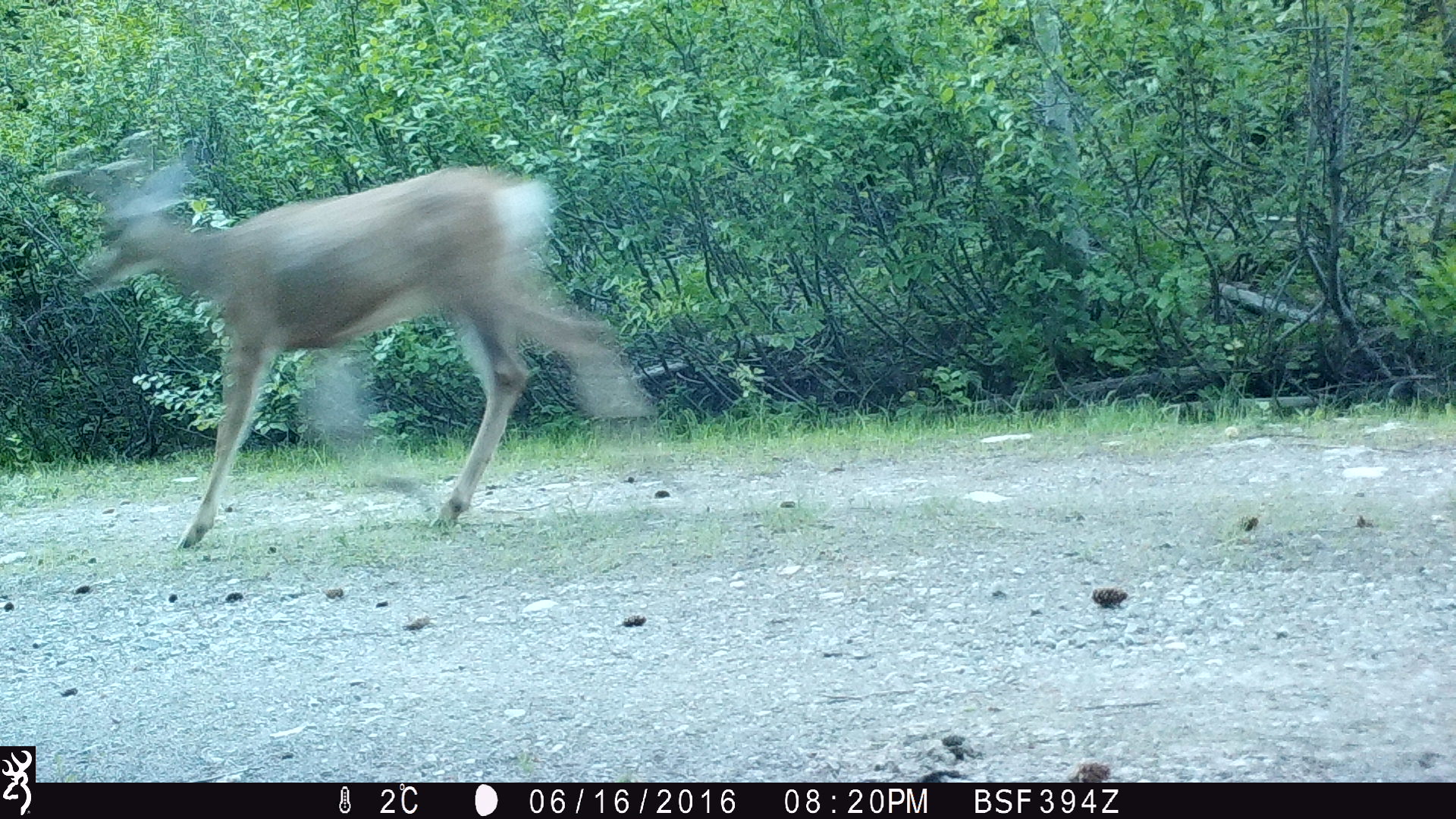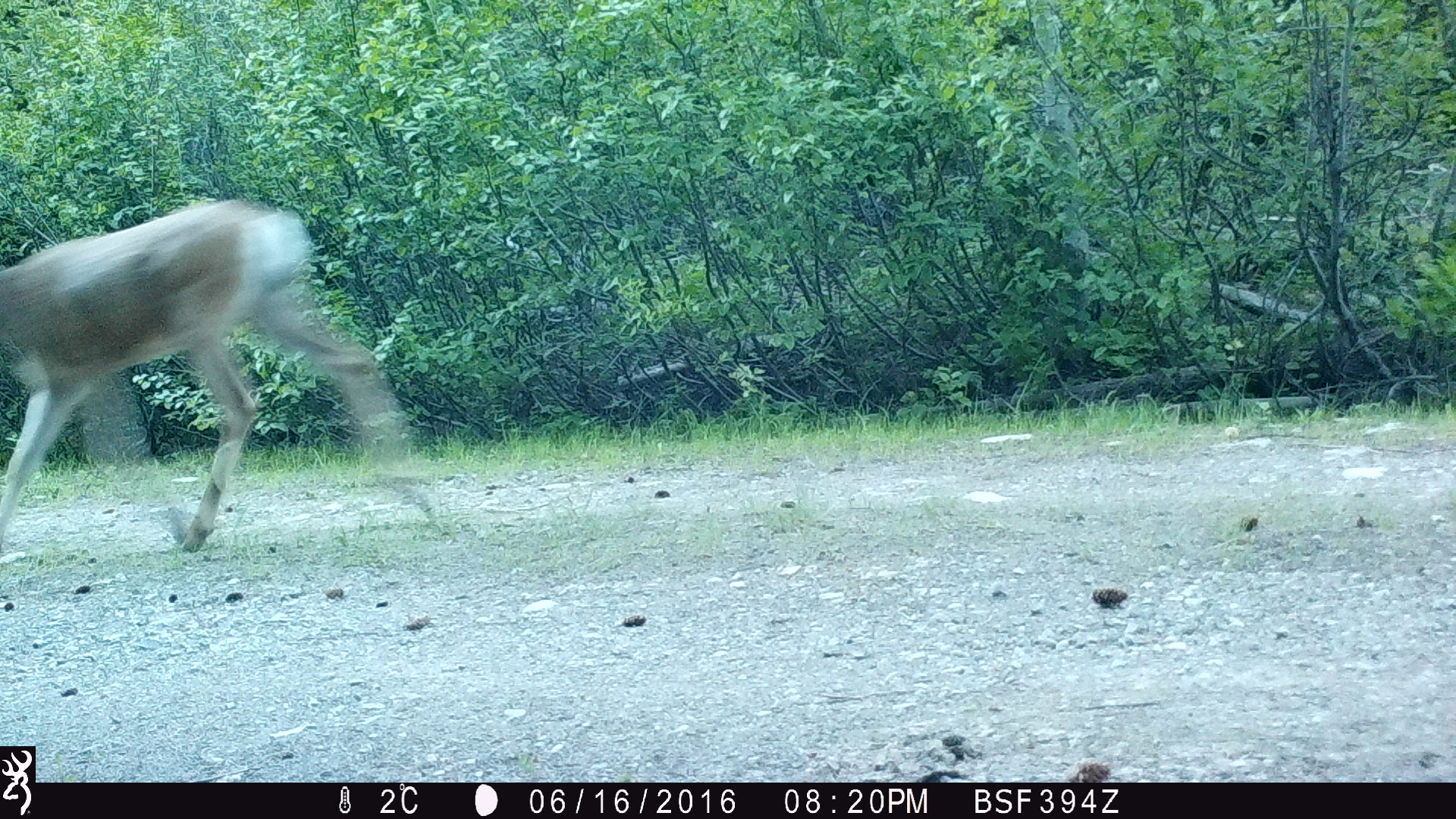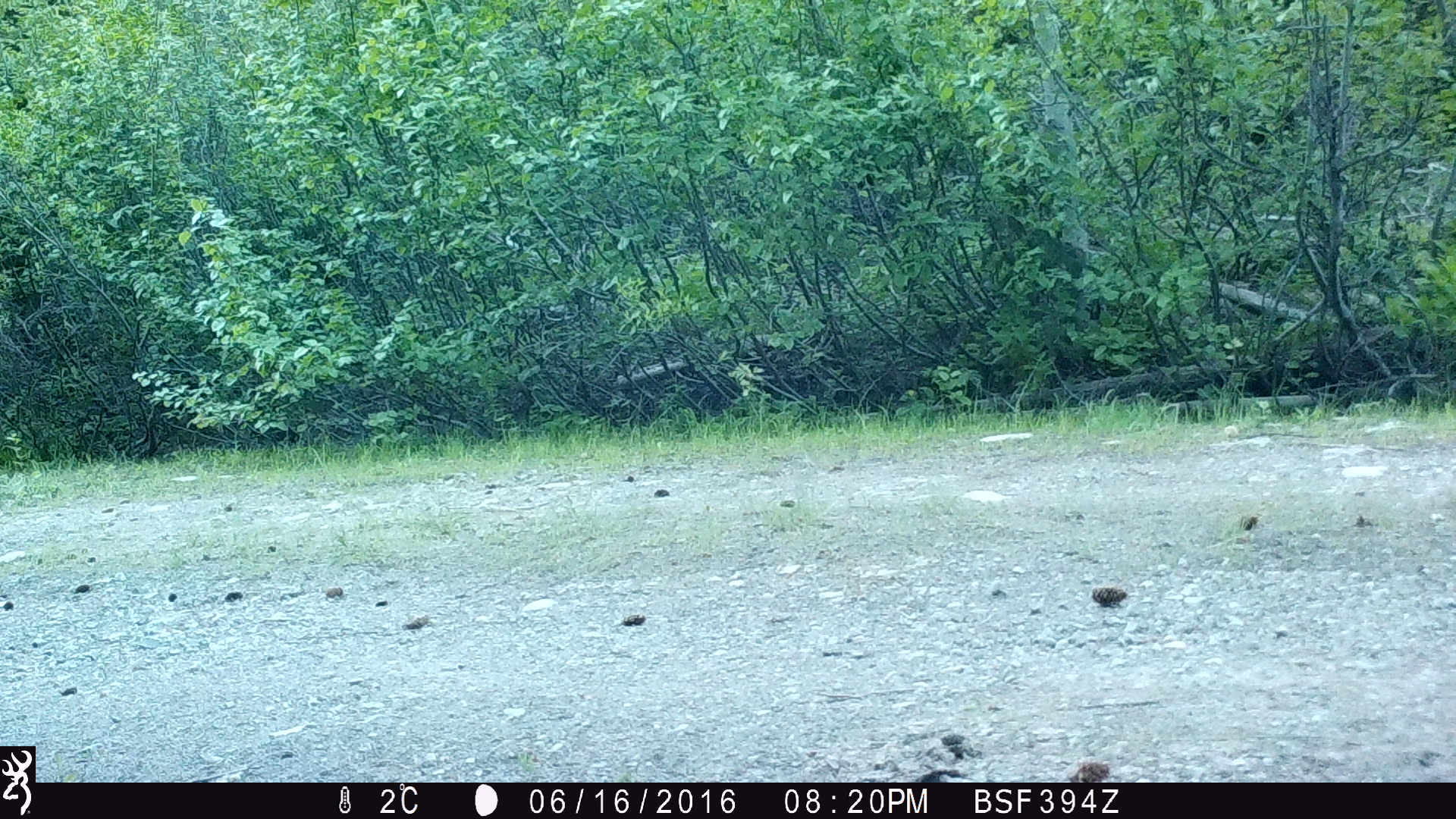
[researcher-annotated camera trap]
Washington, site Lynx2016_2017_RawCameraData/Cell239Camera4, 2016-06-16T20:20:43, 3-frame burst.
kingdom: Animalia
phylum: Chordata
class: Mammalia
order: Artiodactyla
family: Cervidae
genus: Odocoileus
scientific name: Odocoileus hemionus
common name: mule deer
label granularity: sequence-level